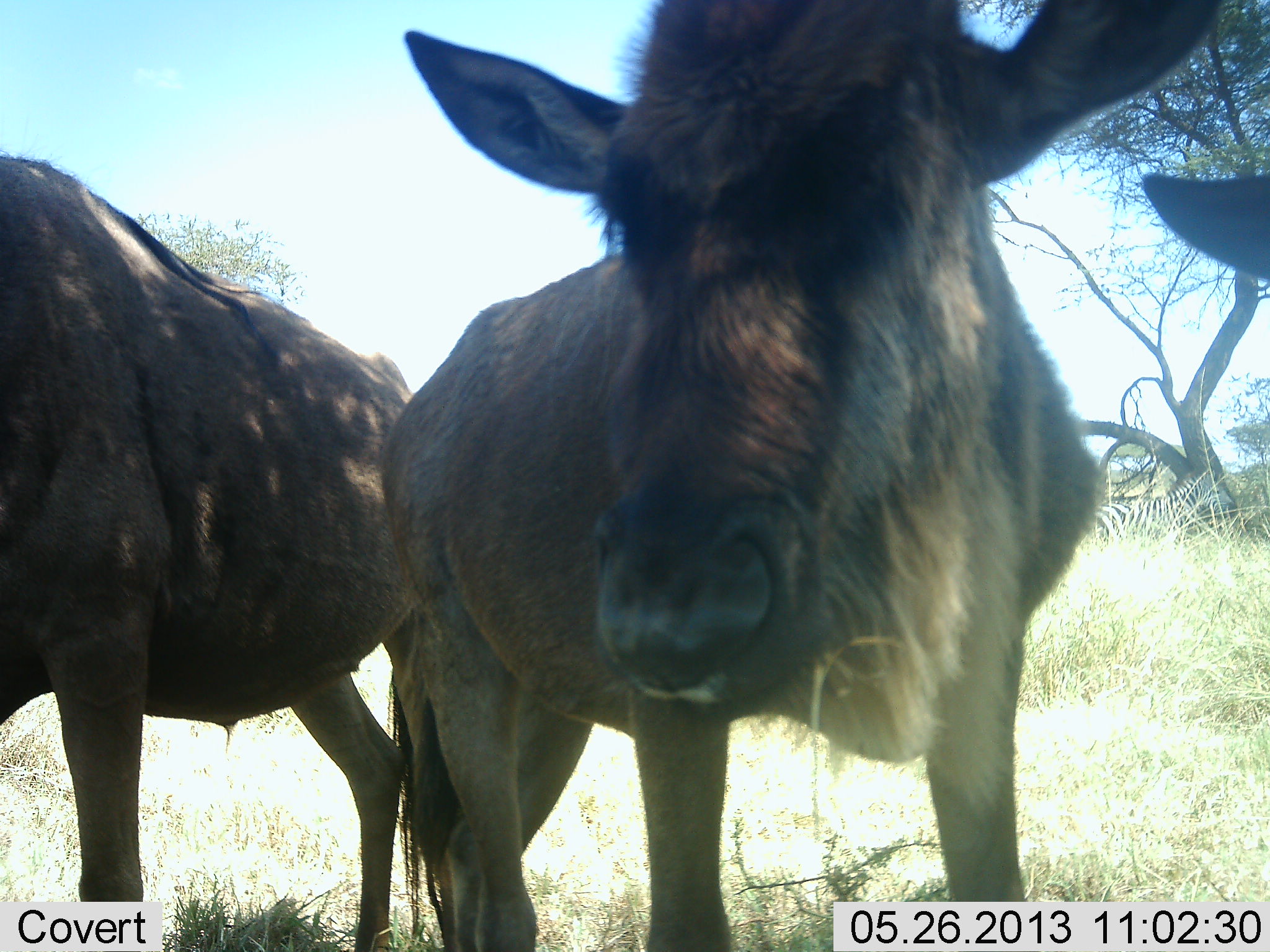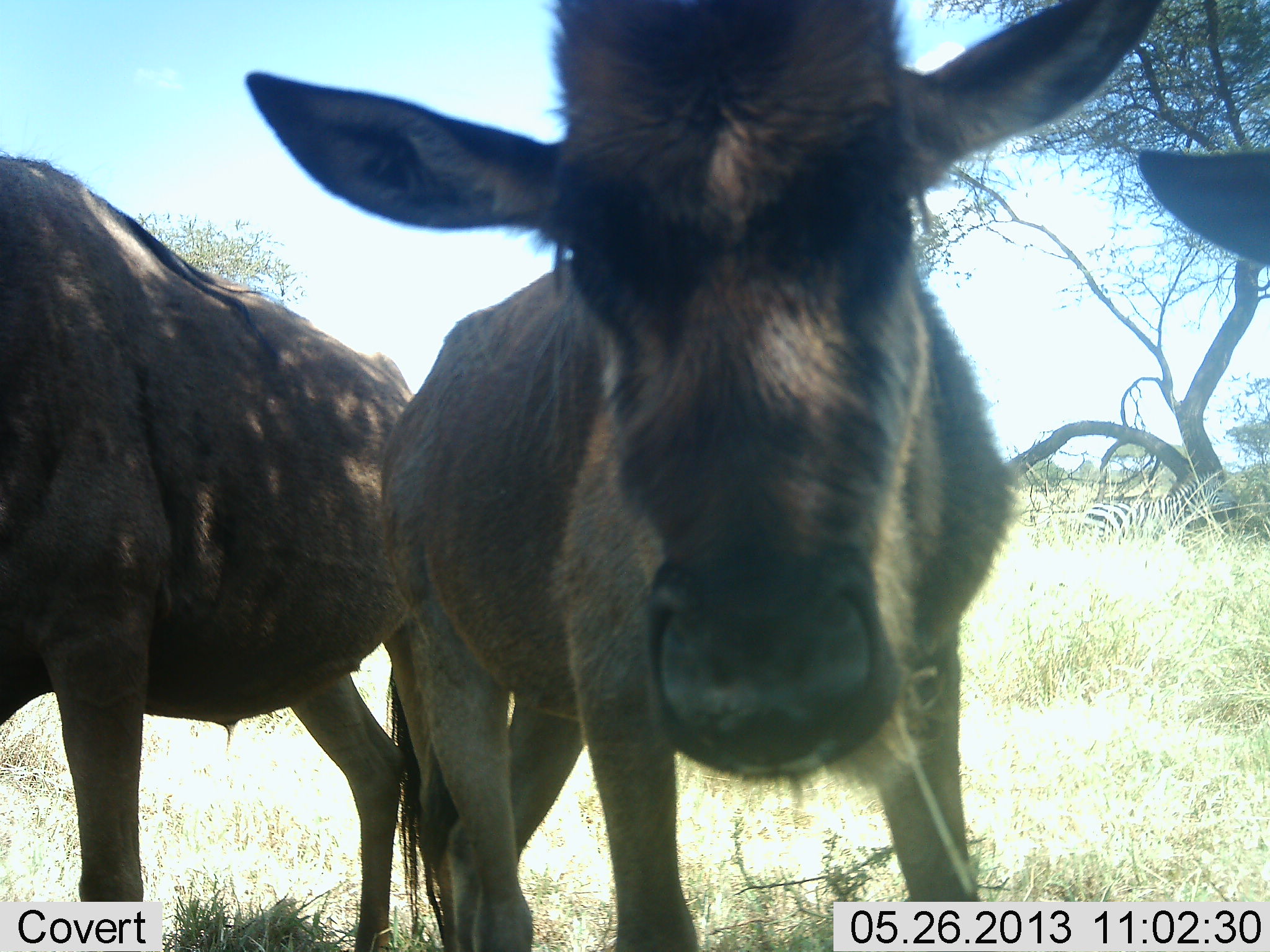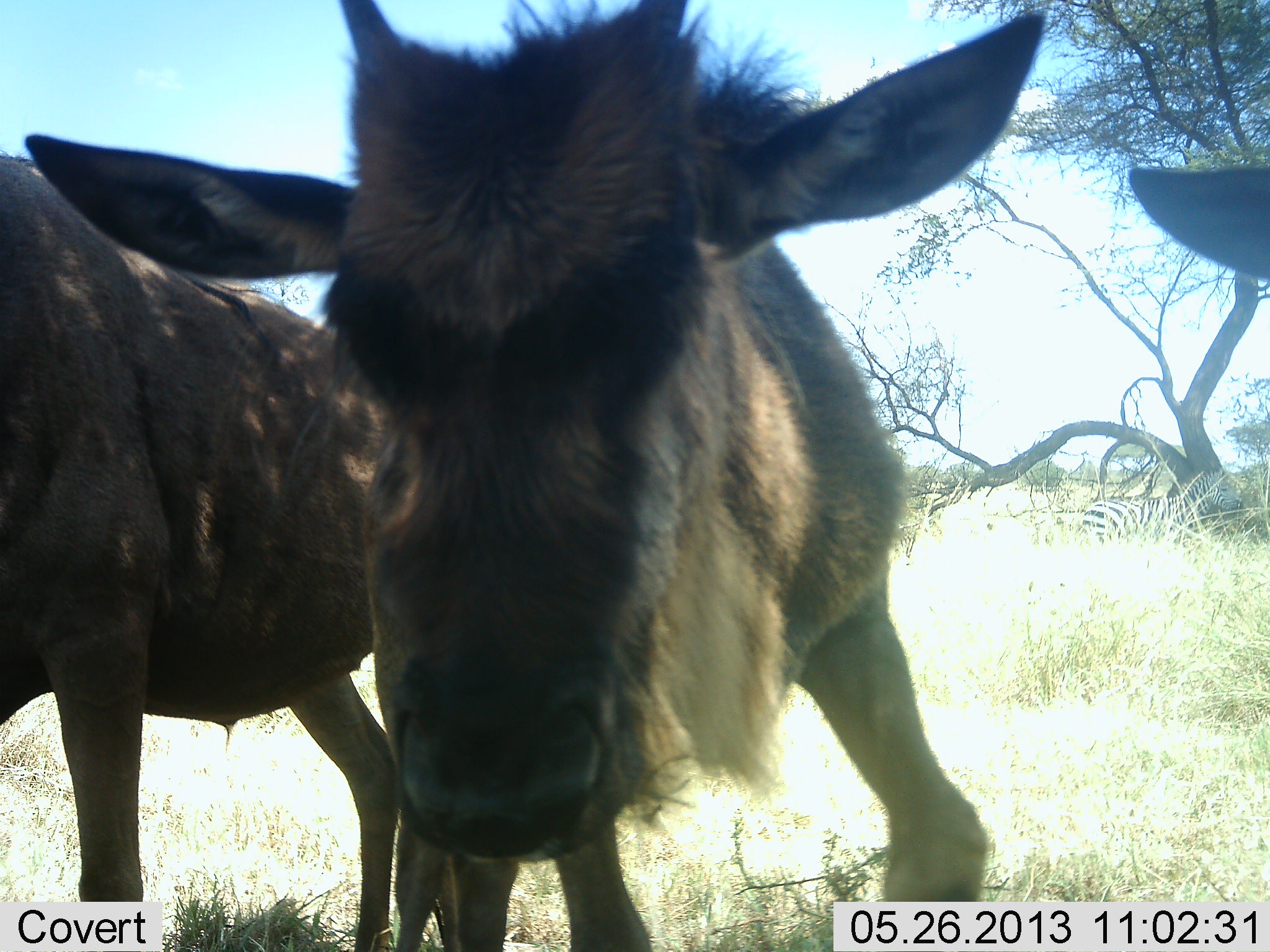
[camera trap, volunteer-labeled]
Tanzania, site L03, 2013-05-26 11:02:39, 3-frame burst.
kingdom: Animalia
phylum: Chordata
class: Mammalia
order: Artiodactyla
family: Bovidae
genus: Connochaetes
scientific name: Connochaetes taurinus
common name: blue wildebeest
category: wildebeest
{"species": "wildebeest (blue wildebeest) (Connochaetes taurinus)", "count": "3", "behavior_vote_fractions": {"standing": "90%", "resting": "0%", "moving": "0%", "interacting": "20%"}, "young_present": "60%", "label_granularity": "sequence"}